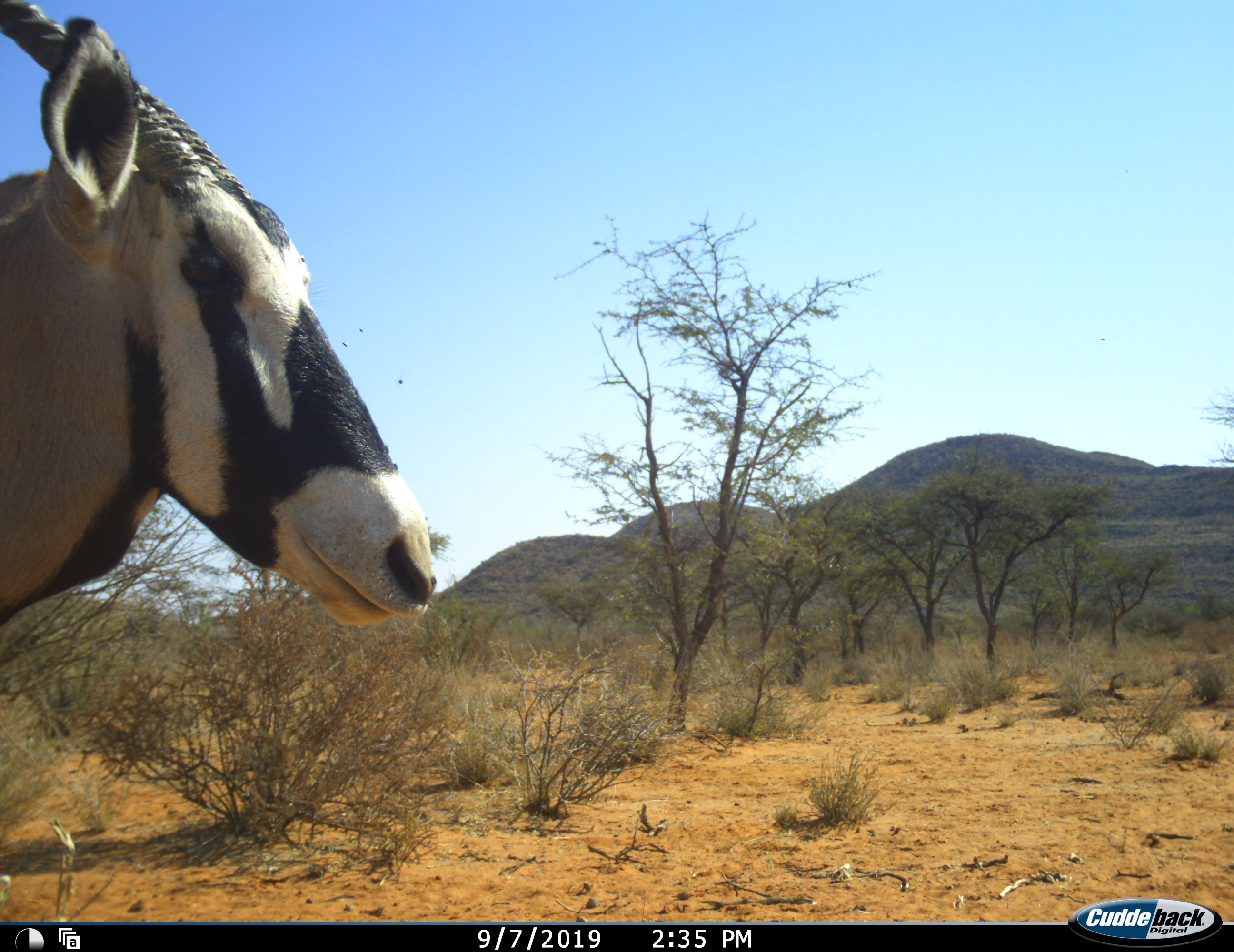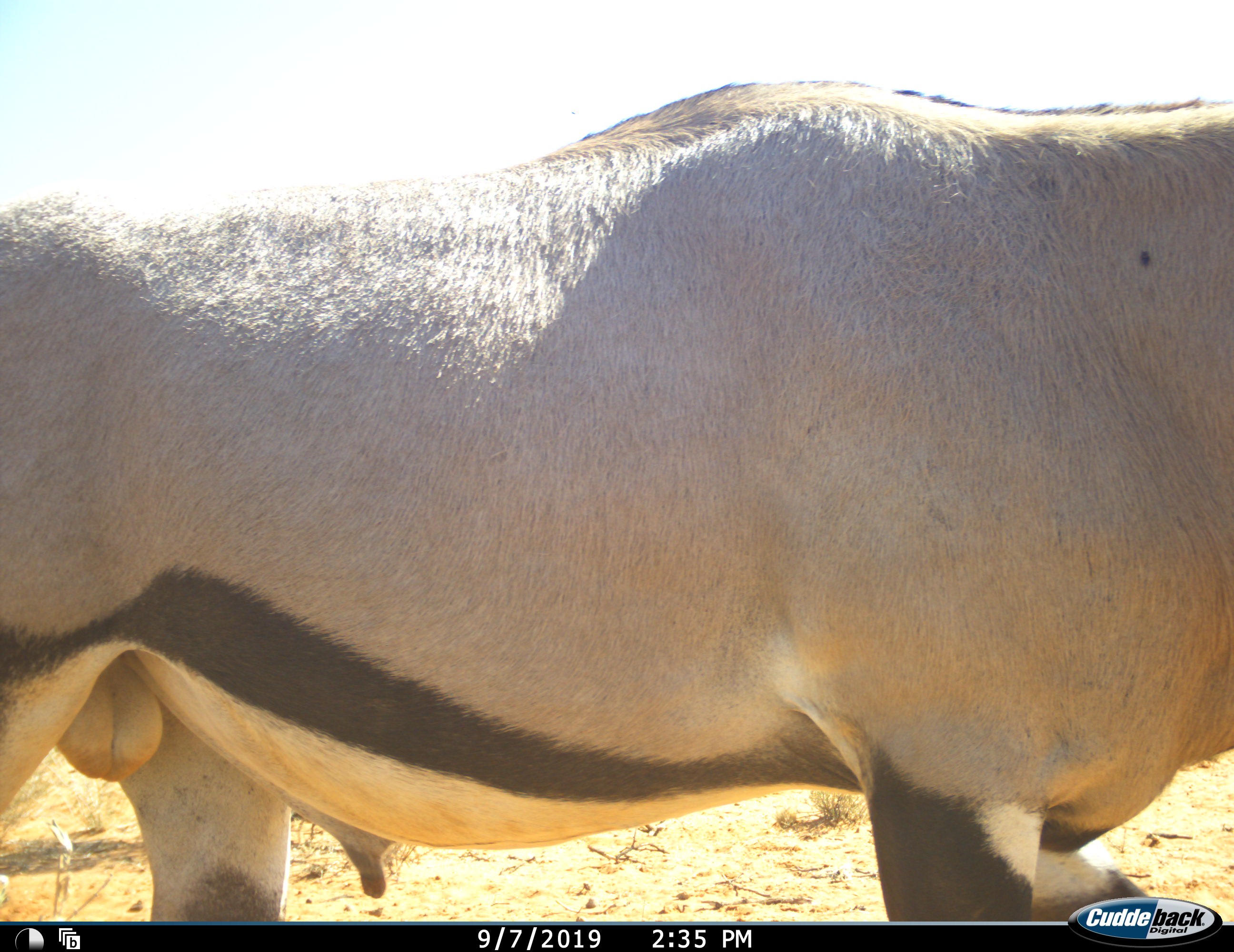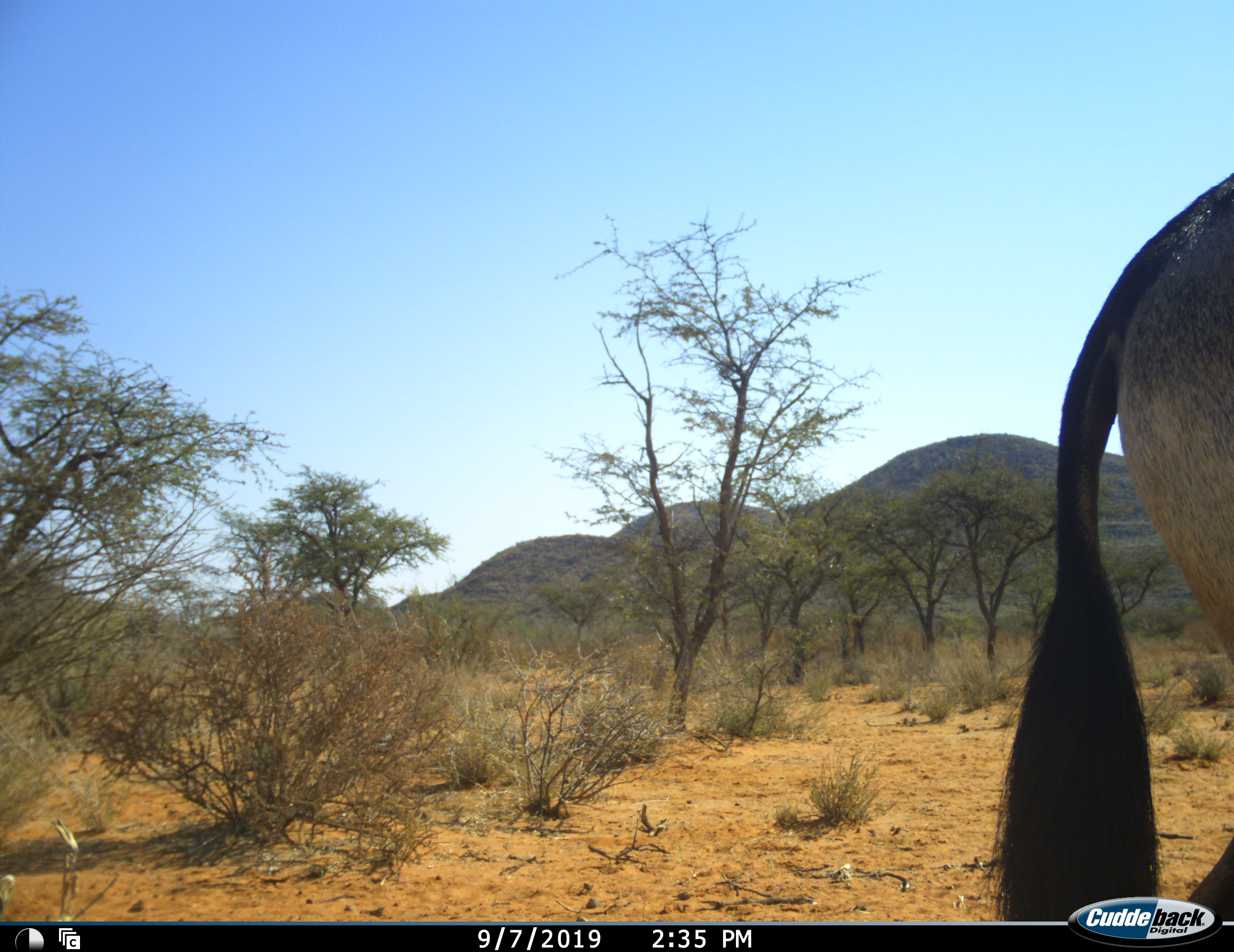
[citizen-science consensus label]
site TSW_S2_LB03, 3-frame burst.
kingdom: Animalia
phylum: Chordata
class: Mammalia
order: Artiodactyla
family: Bovidae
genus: Oryx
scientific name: Oryx gazella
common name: gemsbok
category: oryx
Oryx (gemsbok) (Oryx gazella), count 1. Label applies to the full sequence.